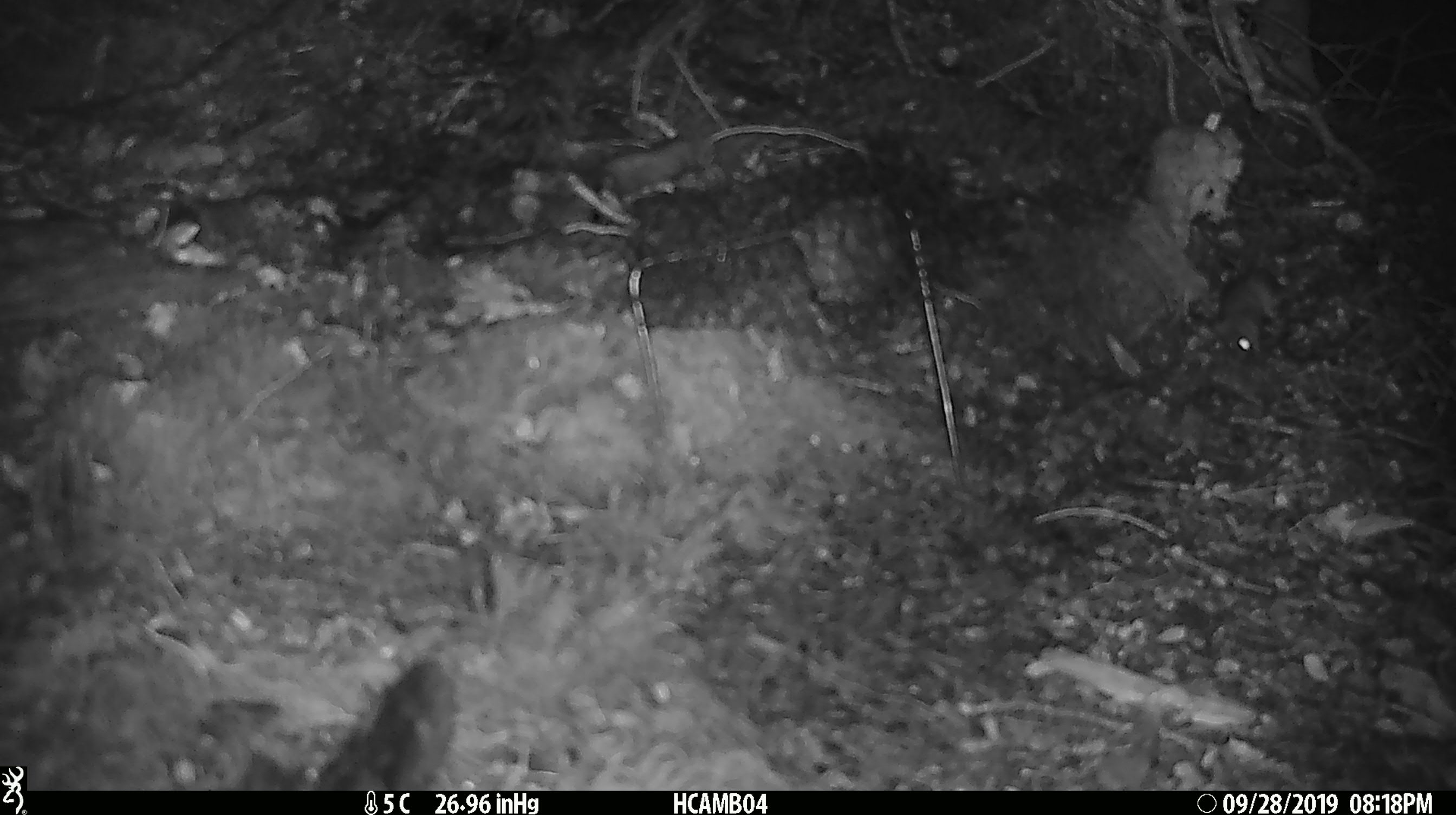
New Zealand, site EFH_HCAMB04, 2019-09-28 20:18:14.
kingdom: Animalia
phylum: Chordata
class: Mammalia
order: Rodentia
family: Muridae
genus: Mus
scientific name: Mus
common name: mouse